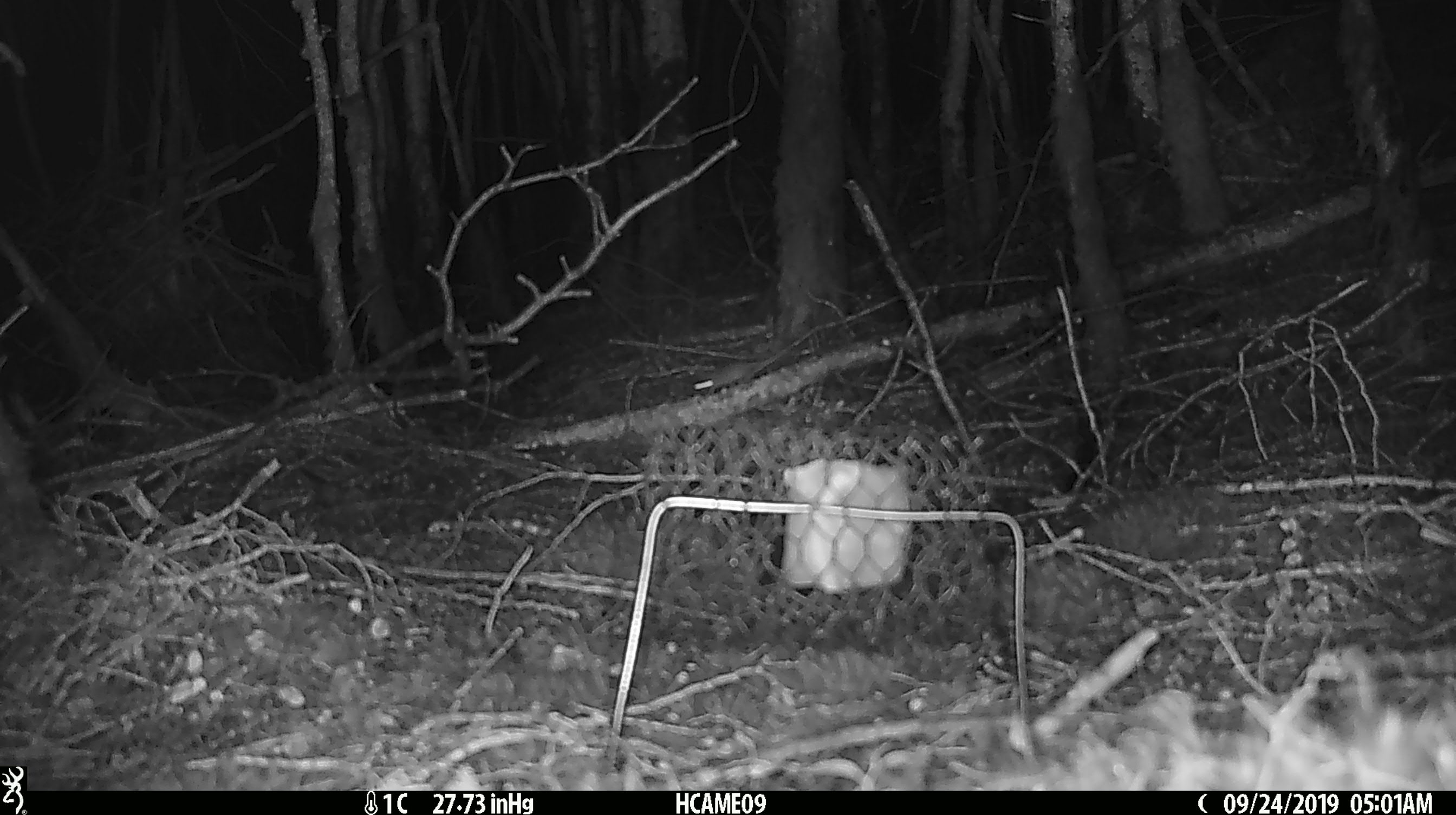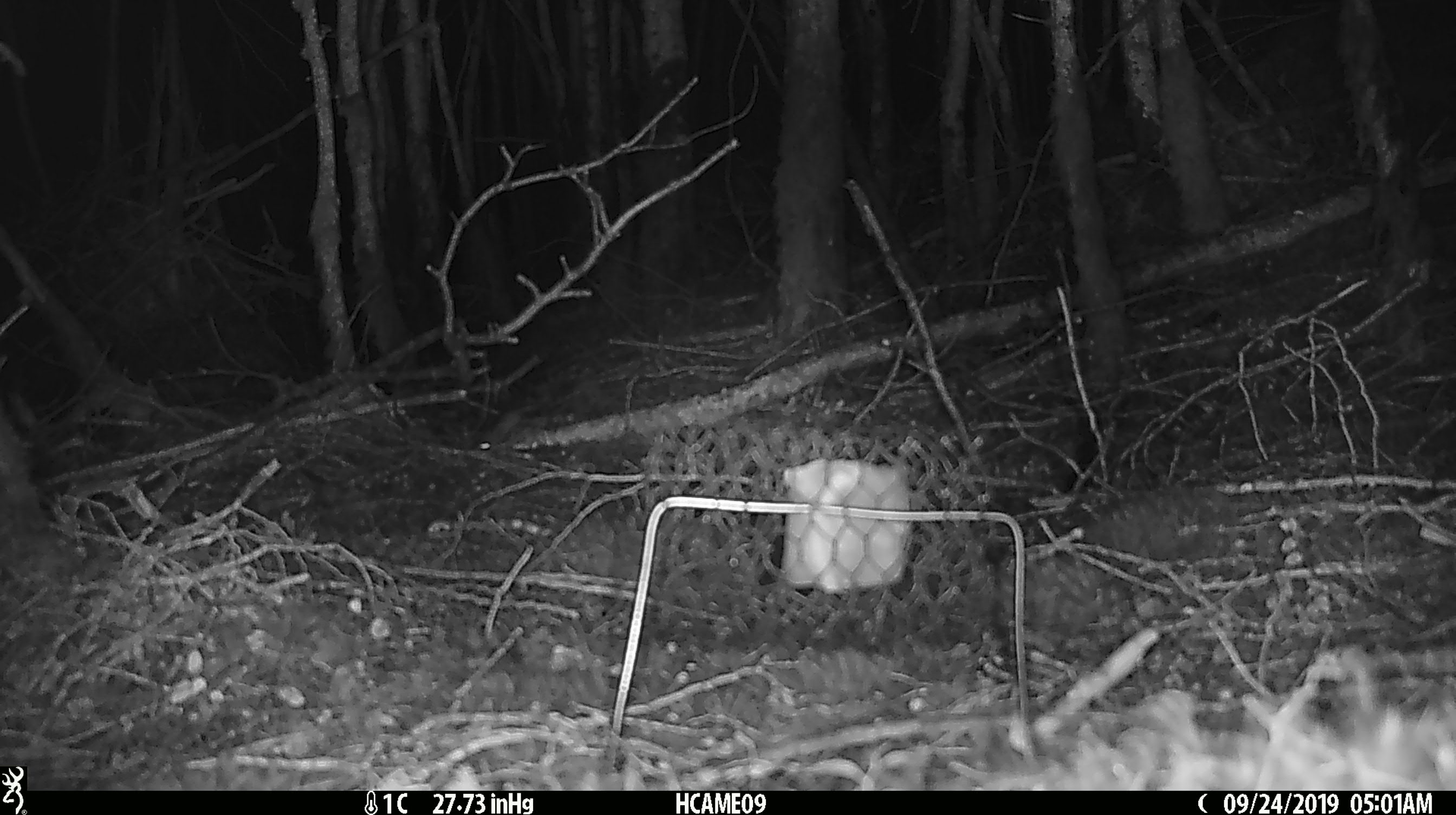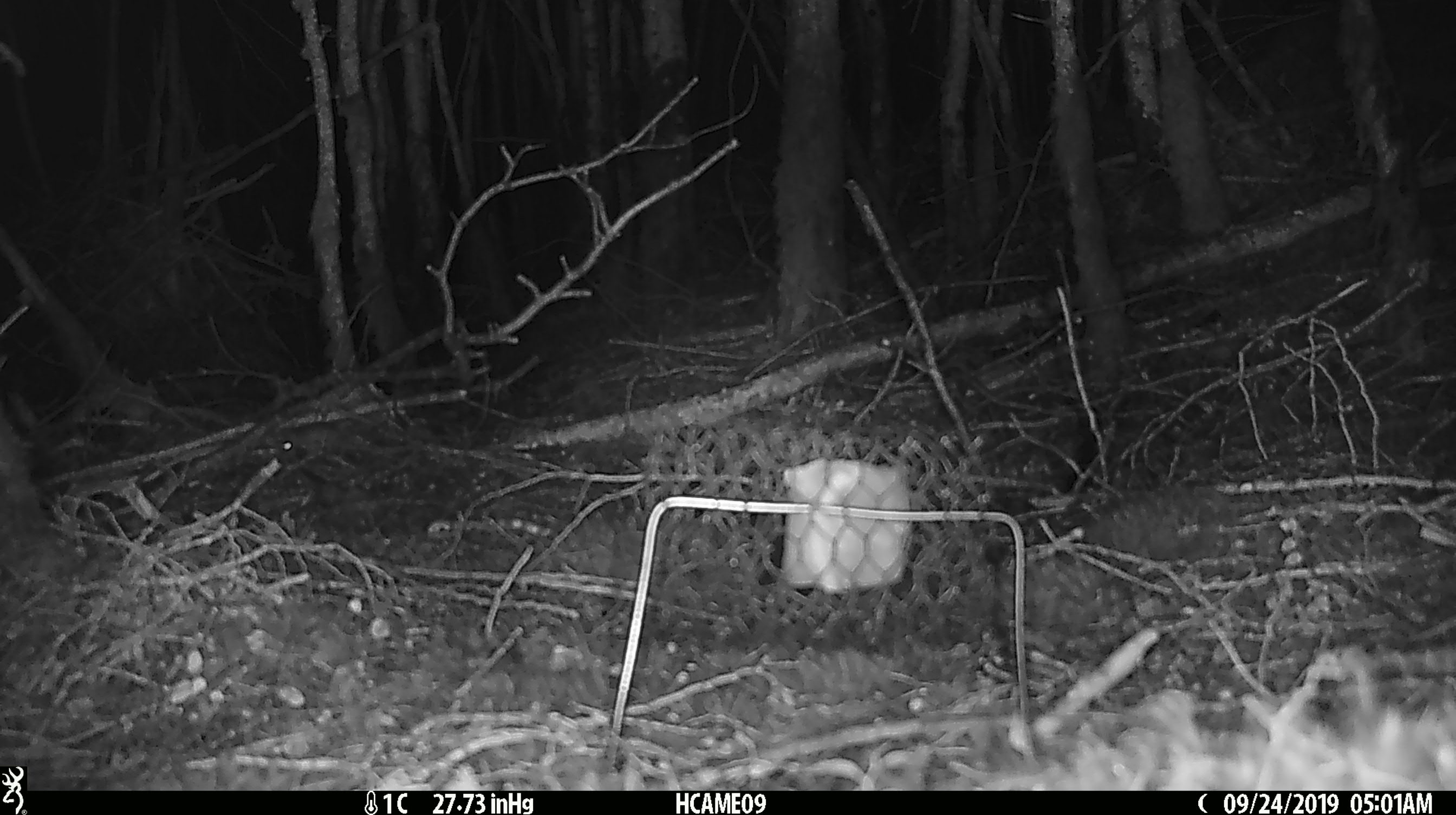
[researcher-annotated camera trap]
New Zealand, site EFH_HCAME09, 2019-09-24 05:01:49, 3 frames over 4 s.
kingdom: Animalia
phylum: Chordata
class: Mammalia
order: Rodentia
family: Muridae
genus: Mus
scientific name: Mus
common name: mouse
Mouse (Mus).